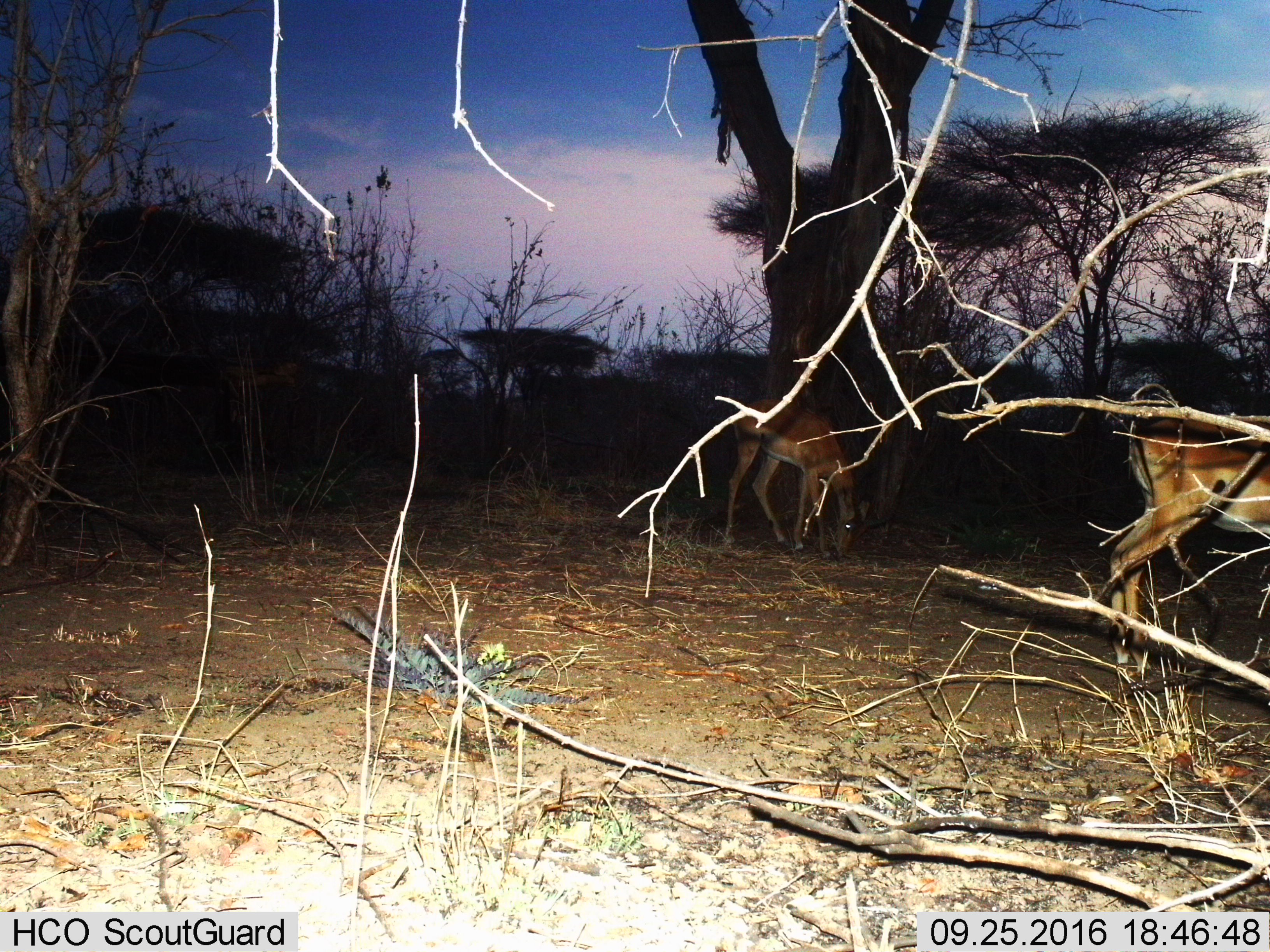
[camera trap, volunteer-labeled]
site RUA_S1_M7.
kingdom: Animalia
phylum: Chordata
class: Mammalia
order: Artiodactyla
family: Bovidae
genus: Aepyceros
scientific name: Aepyceros melampus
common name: impala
Impala (Aepyceros melampus), count 2. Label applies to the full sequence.